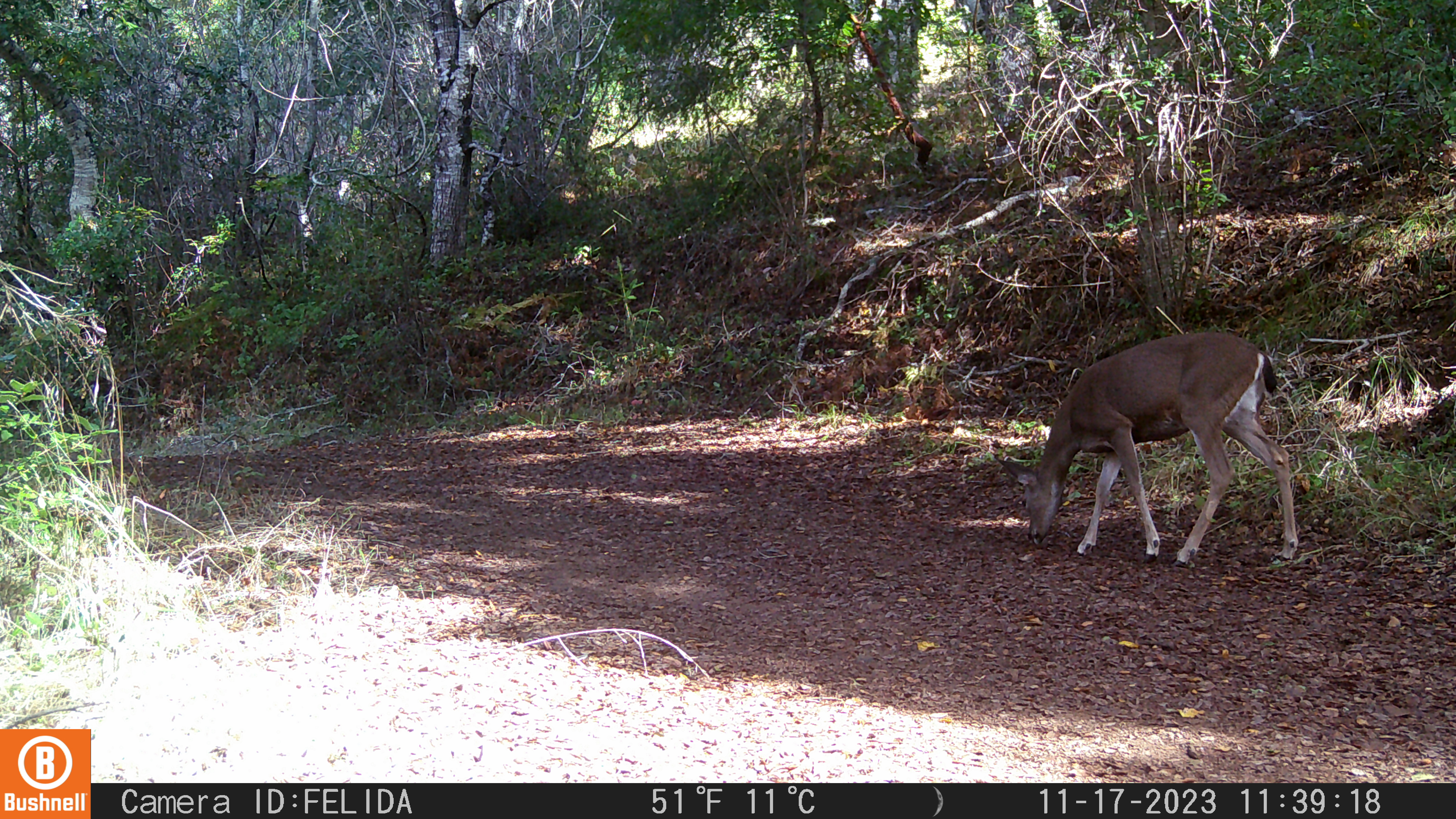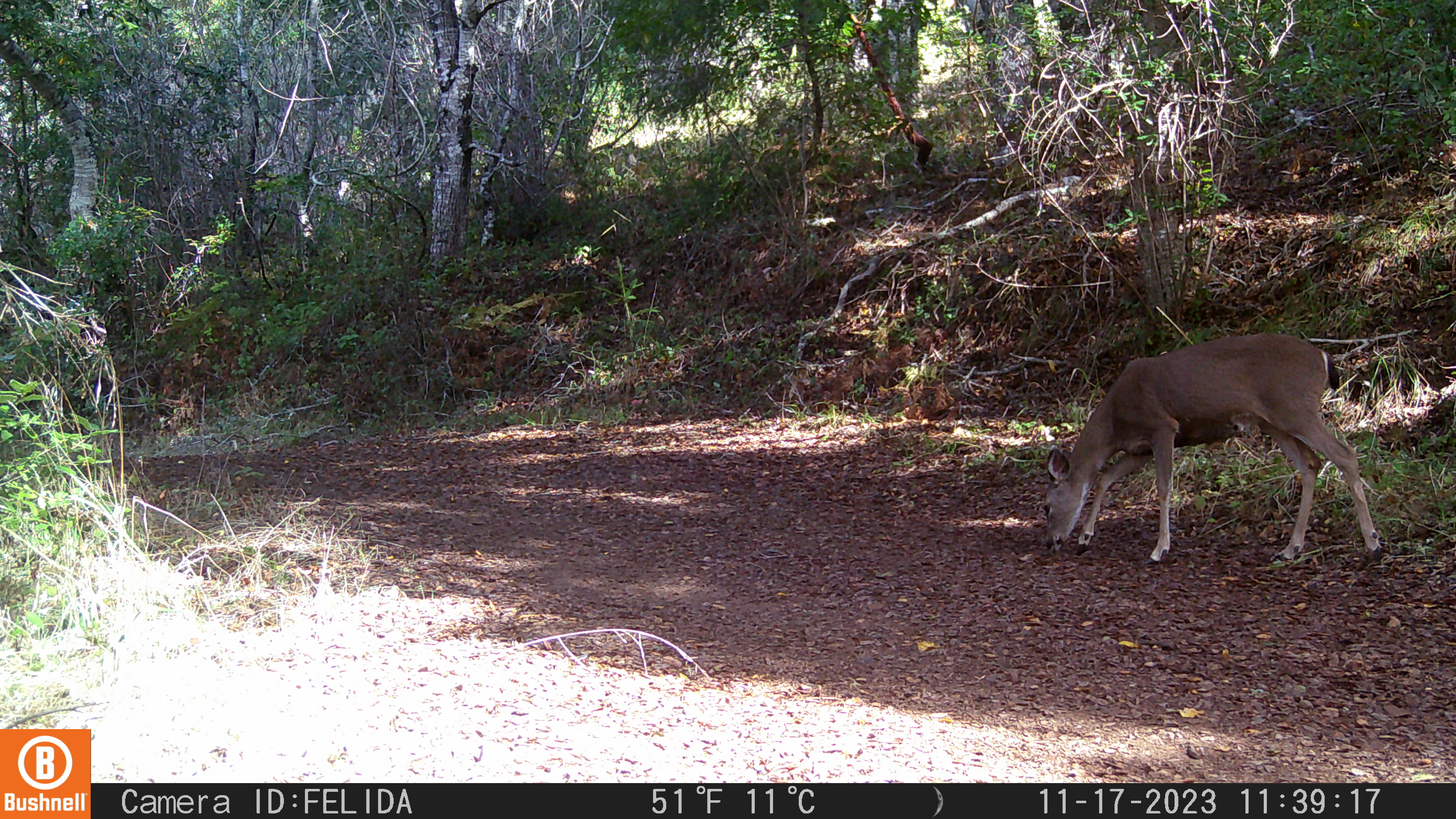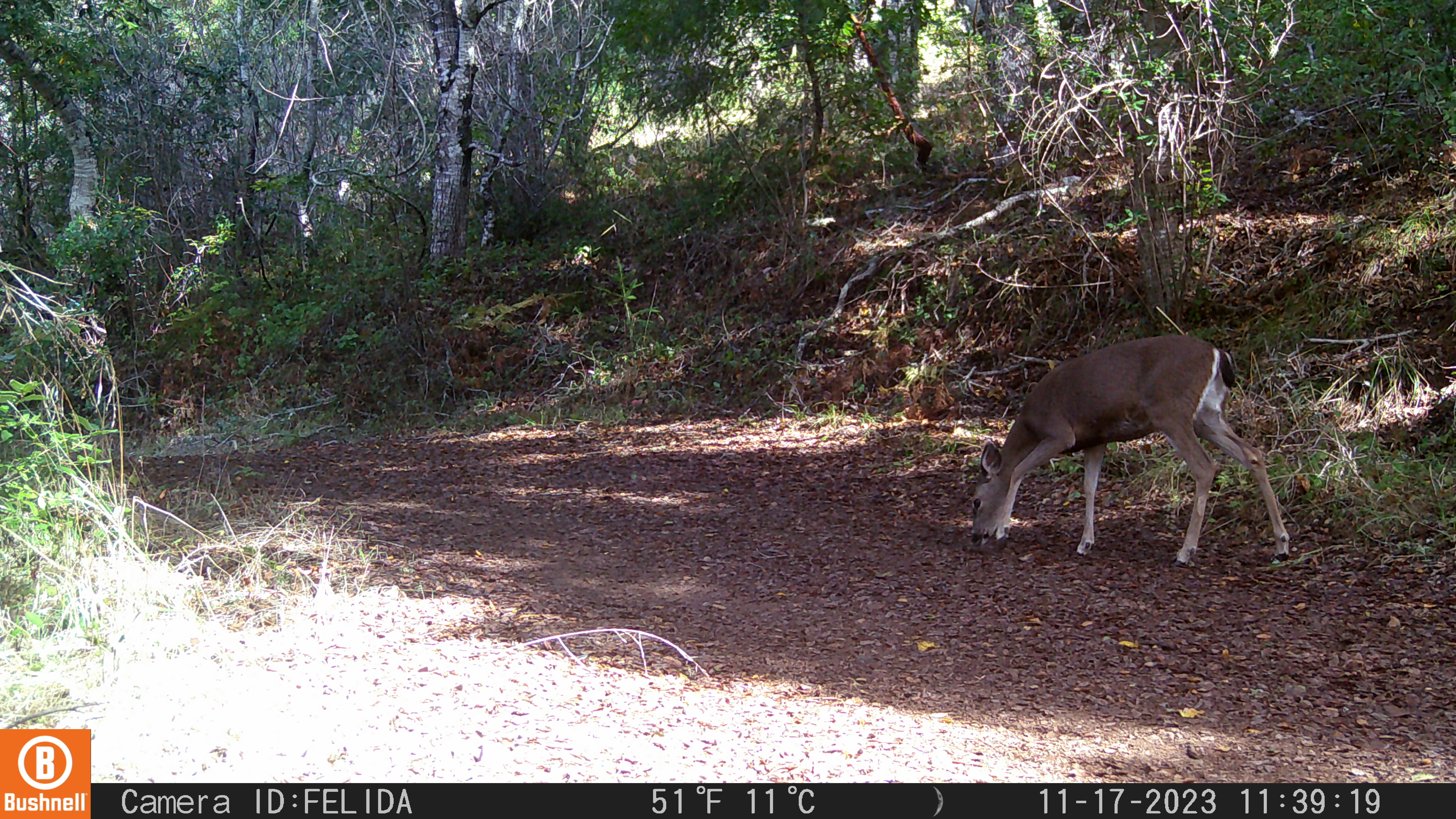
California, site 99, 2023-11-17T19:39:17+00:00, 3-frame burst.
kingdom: Animalia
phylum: Chordata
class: Mammalia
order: Artiodactyla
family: Cervidae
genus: Odocoileus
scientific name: Odocoileus hemionus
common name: mule deer